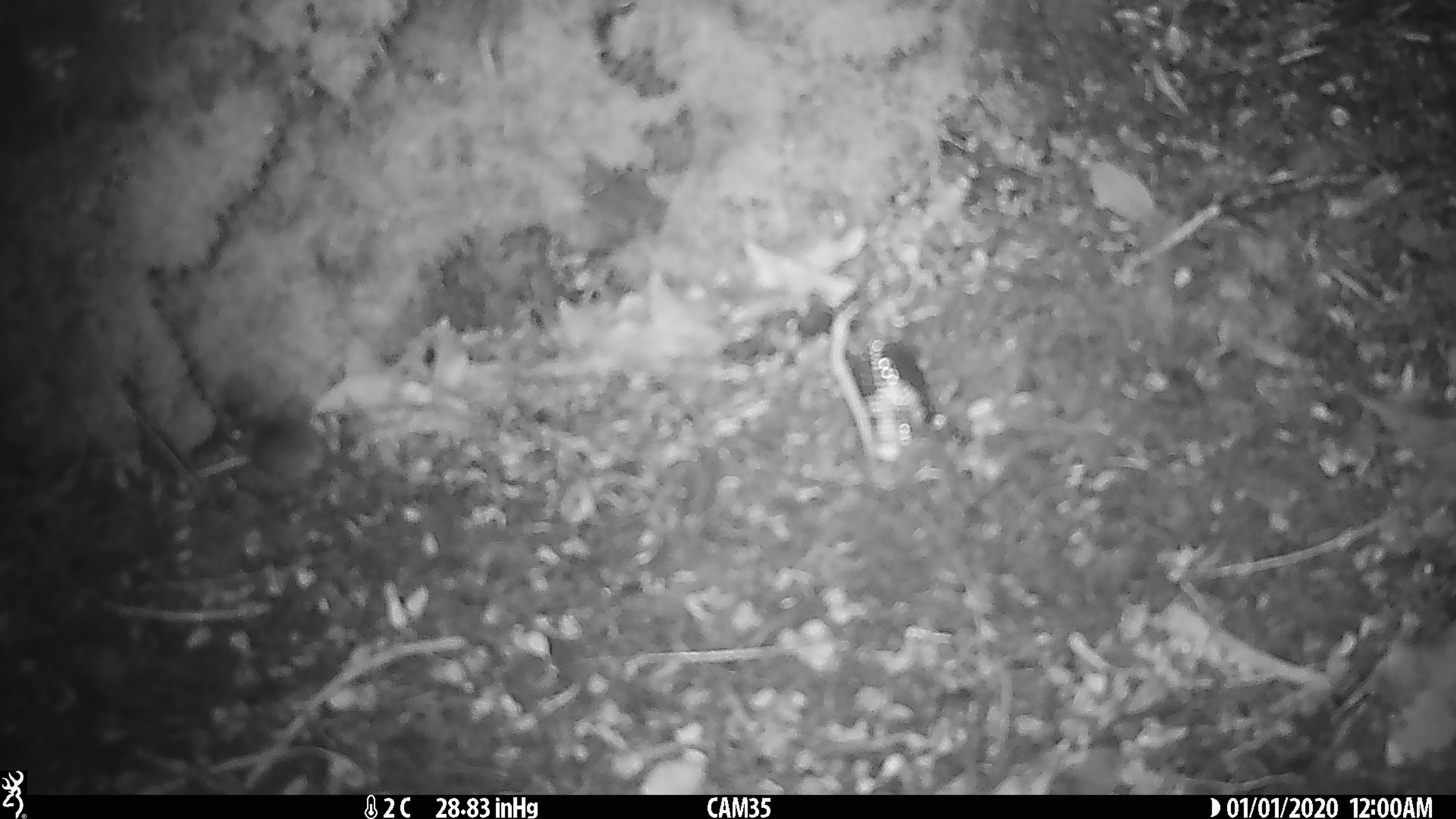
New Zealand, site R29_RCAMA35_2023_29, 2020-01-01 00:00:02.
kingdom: Animalia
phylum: Chordata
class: Mammalia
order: Rodentia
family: Muridae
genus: Mus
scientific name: Mus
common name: mouse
Mouse (Mus).